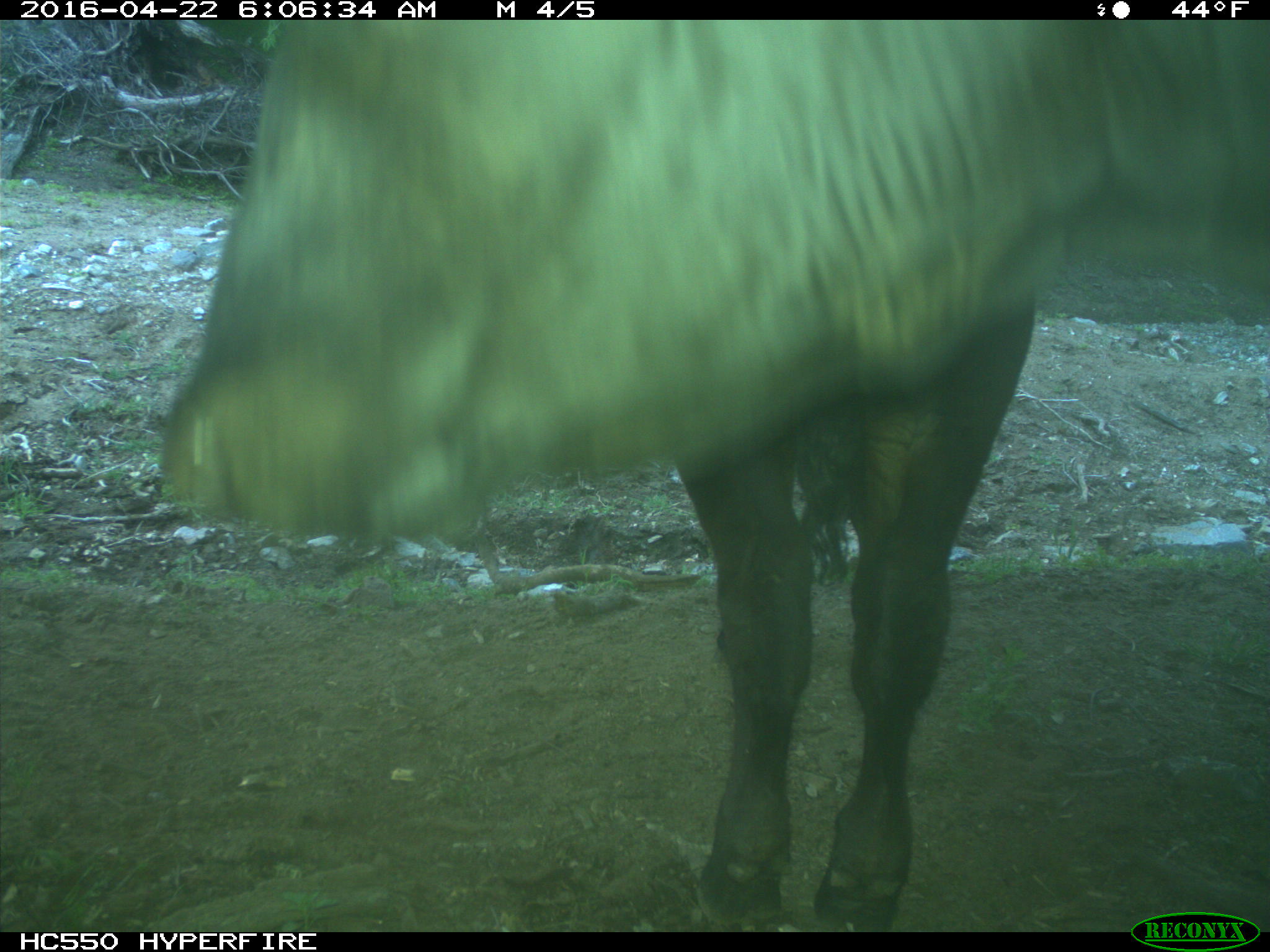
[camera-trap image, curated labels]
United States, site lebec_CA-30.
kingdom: Animalia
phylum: Chordata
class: Mammalia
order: Artiodactyla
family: Bovidae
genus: Bos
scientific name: Bos taurus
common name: domestic cow